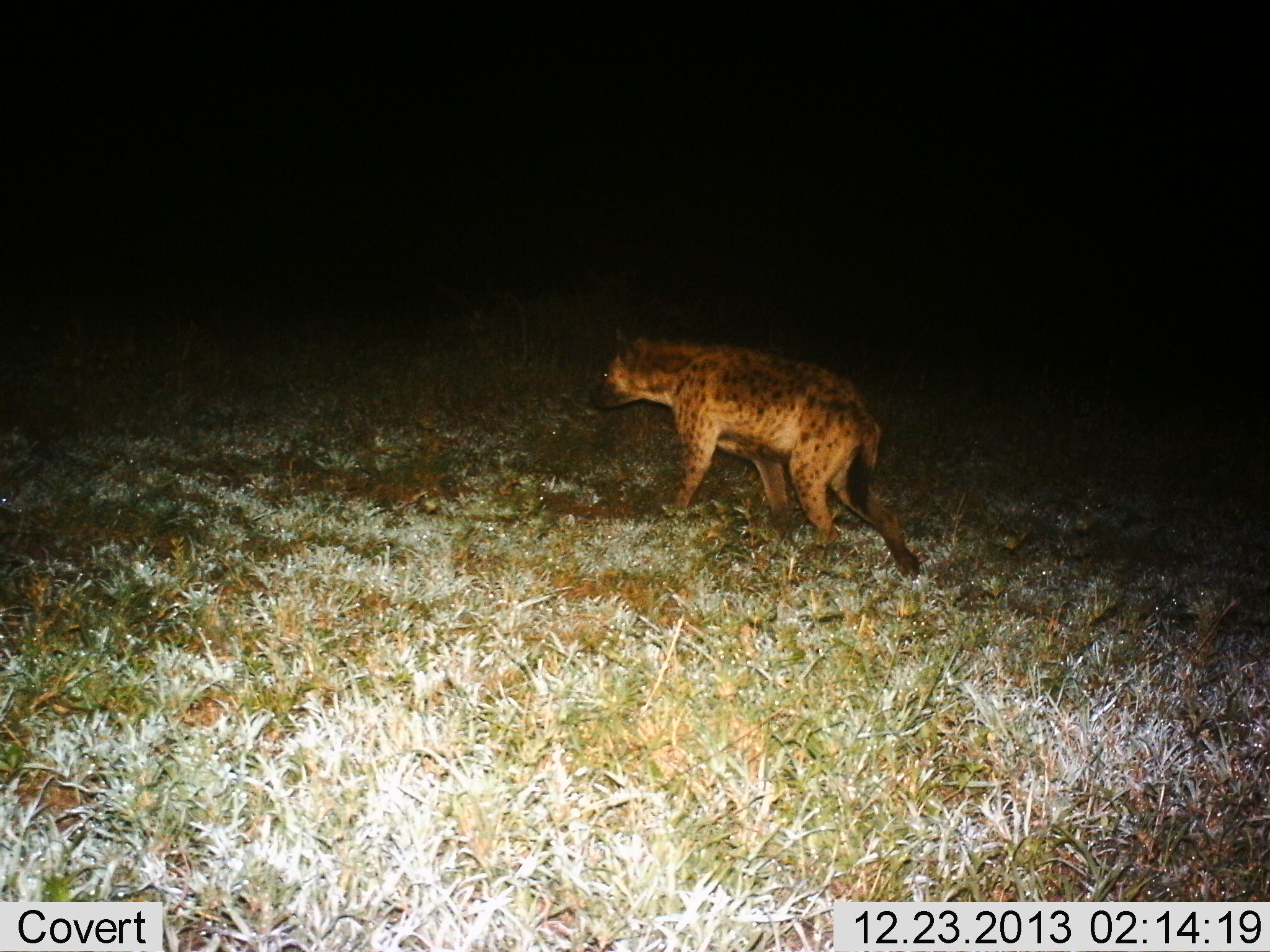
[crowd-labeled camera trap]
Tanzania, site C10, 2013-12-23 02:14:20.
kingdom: Animalia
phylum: Chordata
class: Mammalia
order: Carnivora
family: Hyaenidae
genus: Crocuta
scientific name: Crocuta crocuta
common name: spotted hyena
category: hyenaspotted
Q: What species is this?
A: Hyenaspotted (spotted hyena) (Crocuta crocuta).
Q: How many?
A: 1.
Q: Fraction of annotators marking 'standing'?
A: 0%.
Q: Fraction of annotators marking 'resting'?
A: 0%.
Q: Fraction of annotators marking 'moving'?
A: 100%.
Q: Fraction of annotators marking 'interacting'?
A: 0%.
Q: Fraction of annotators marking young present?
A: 0%.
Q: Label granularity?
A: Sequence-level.